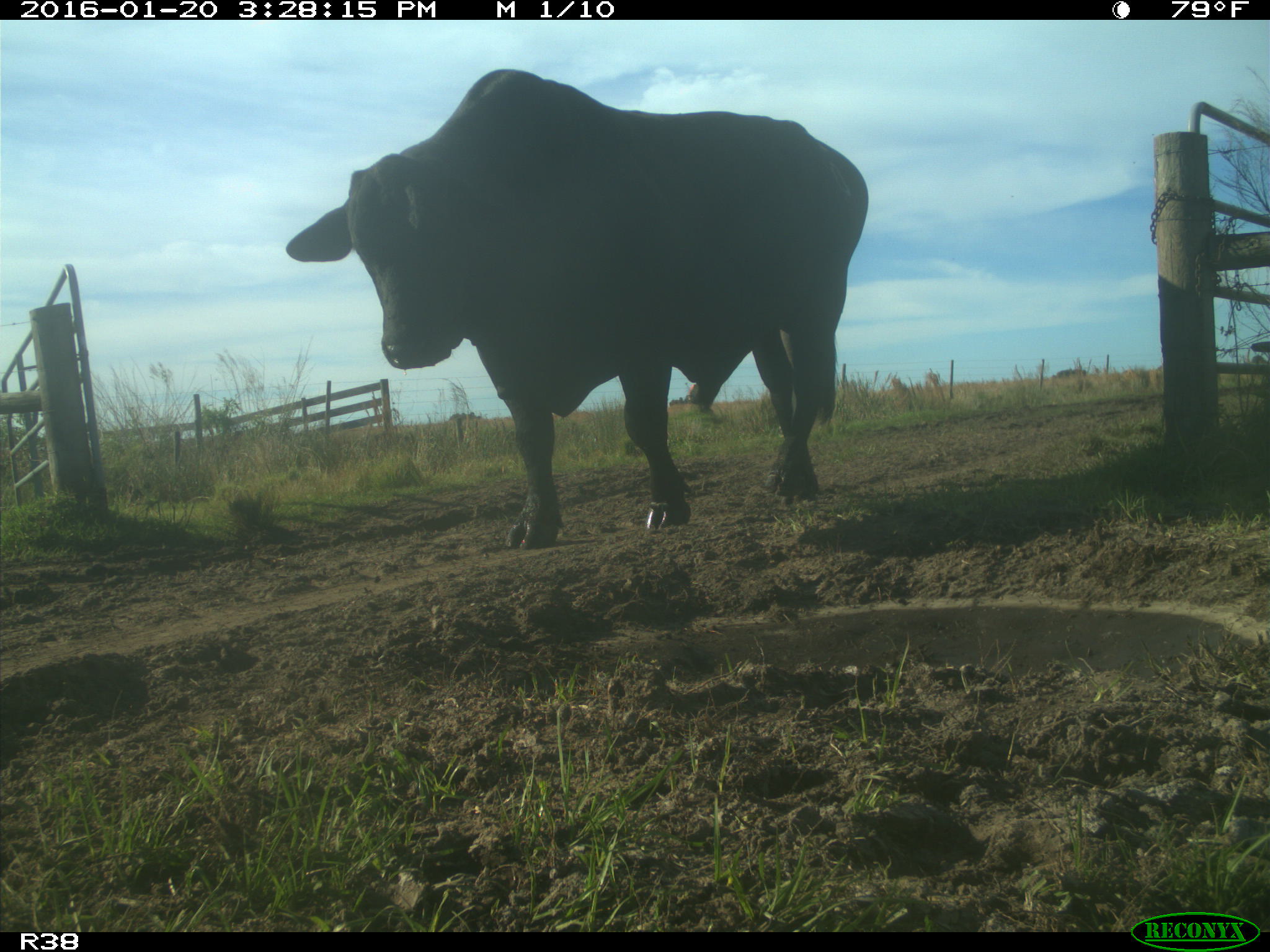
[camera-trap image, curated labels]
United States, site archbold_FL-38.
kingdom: Animalia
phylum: Chordata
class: Mammalia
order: Artiodactyla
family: Bovidae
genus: Bos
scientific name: Bos taurus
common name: domestic cow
Bos taurus (domestic cow).